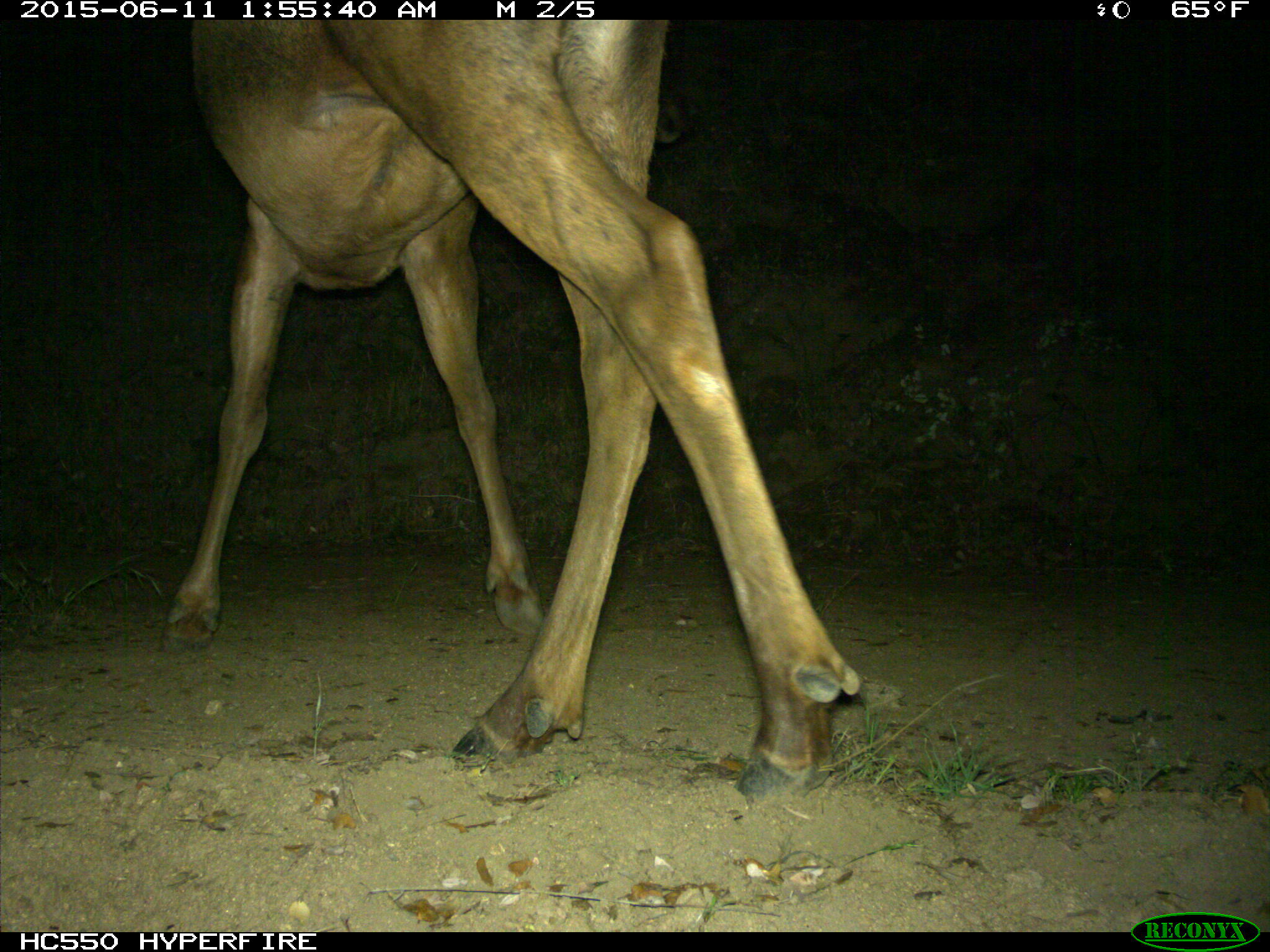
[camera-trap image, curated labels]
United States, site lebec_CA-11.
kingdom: Animalia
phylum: Chordata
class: Mammalia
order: Artiodactyla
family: Cervidae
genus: Cervus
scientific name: Cervus canadensis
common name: elk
Cervus canadensis (elk).